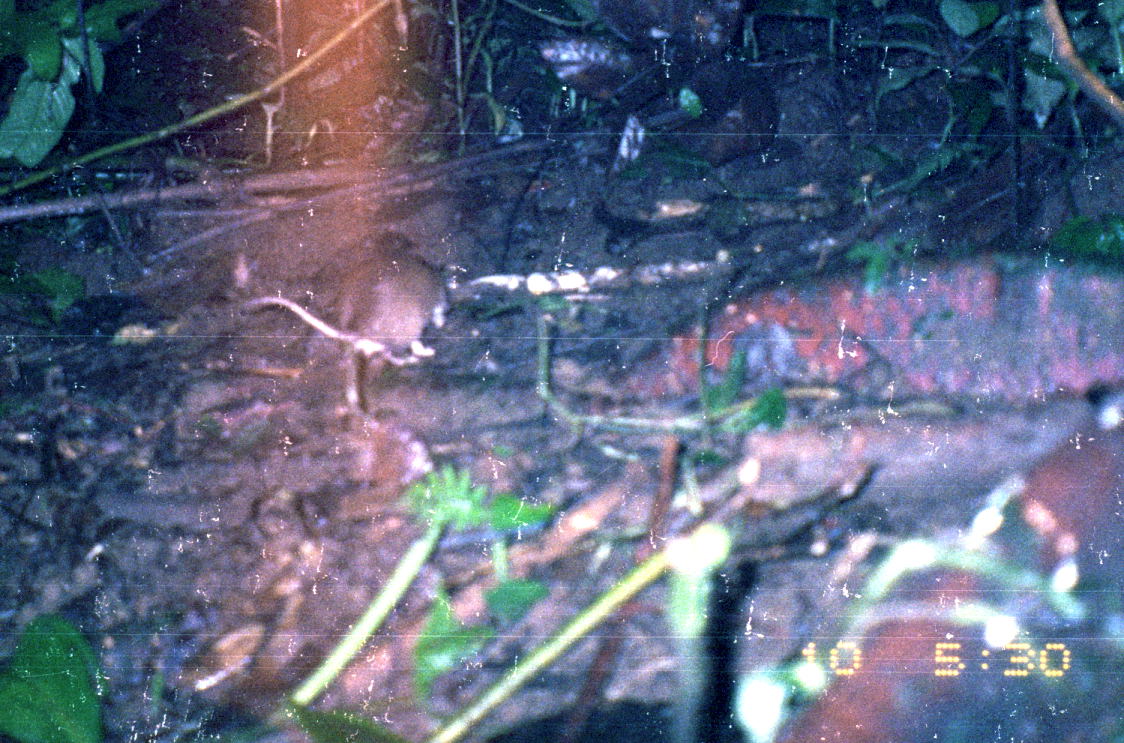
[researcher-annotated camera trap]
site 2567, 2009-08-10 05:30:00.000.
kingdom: Animalia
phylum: Chordata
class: Mammalia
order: Rodentia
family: Echimyidae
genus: Proechimys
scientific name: Proechimys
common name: south american spiny rats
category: proechimys sp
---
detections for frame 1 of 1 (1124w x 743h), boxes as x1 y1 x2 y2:
proechimys sp: 244 233 449 425